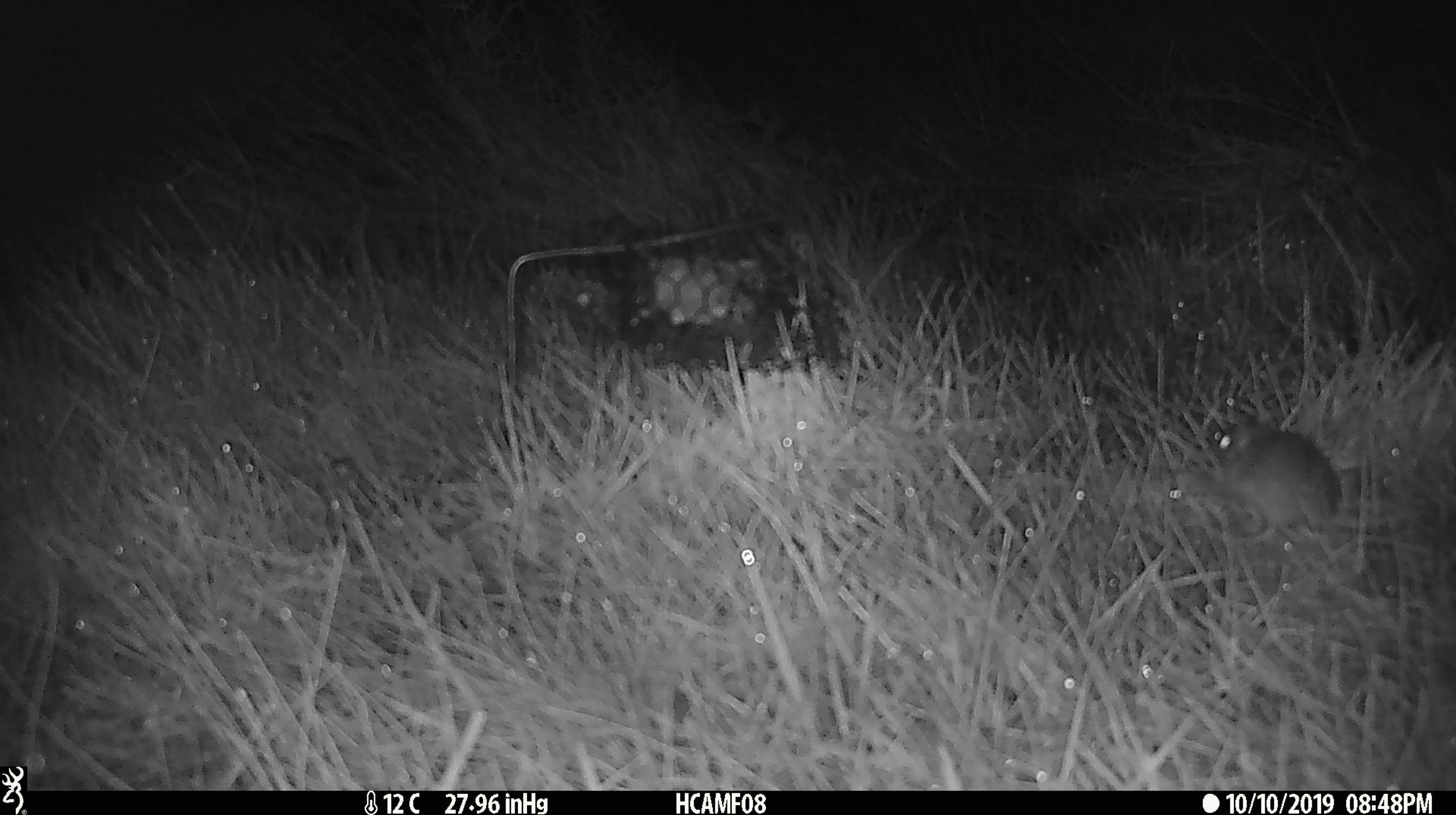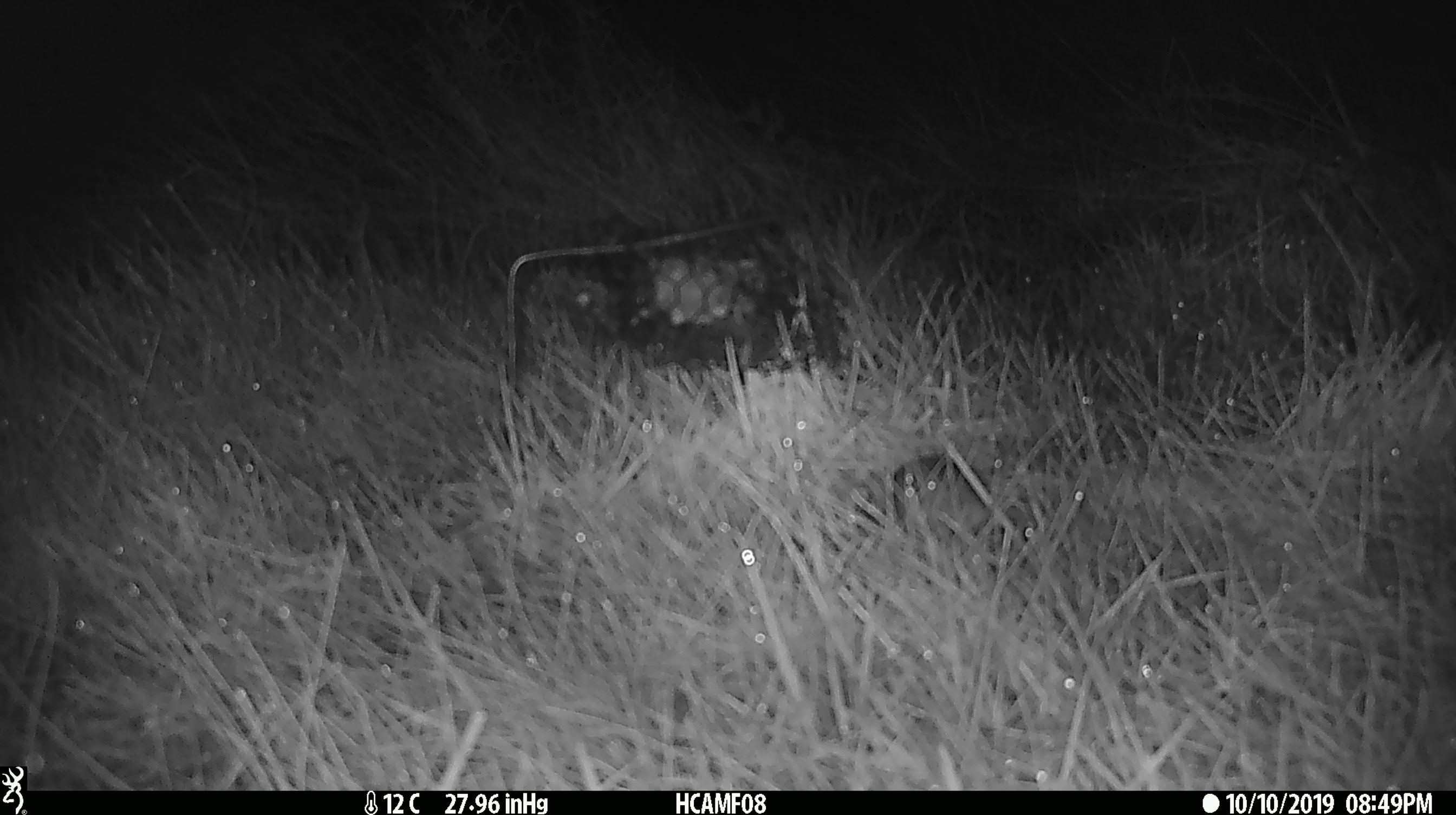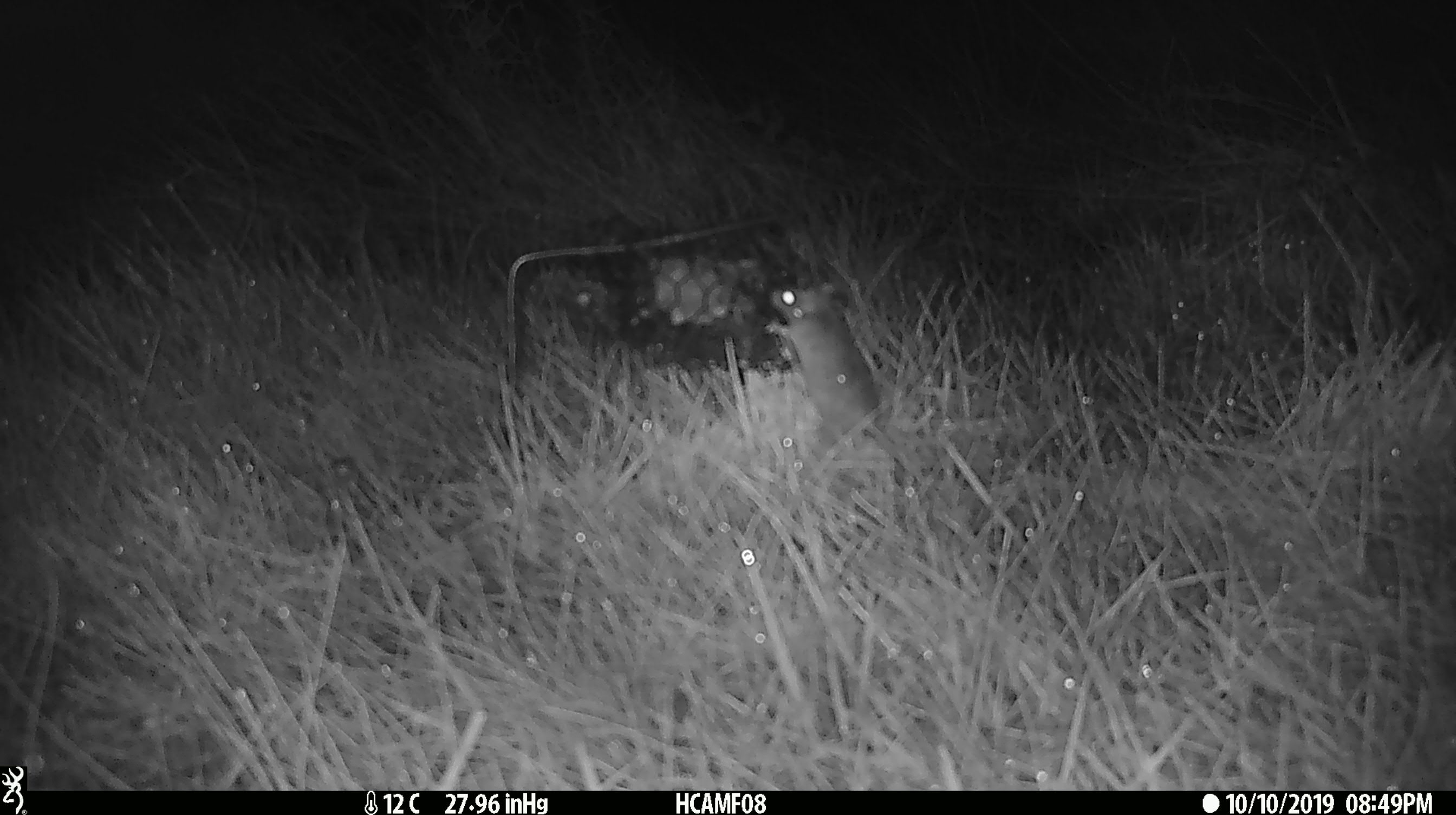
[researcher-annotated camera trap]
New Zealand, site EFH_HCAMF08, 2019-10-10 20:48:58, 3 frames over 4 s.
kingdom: Animalia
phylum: Chordata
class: Mammalia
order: Rodentia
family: Muridae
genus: Mus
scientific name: Mus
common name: mouse